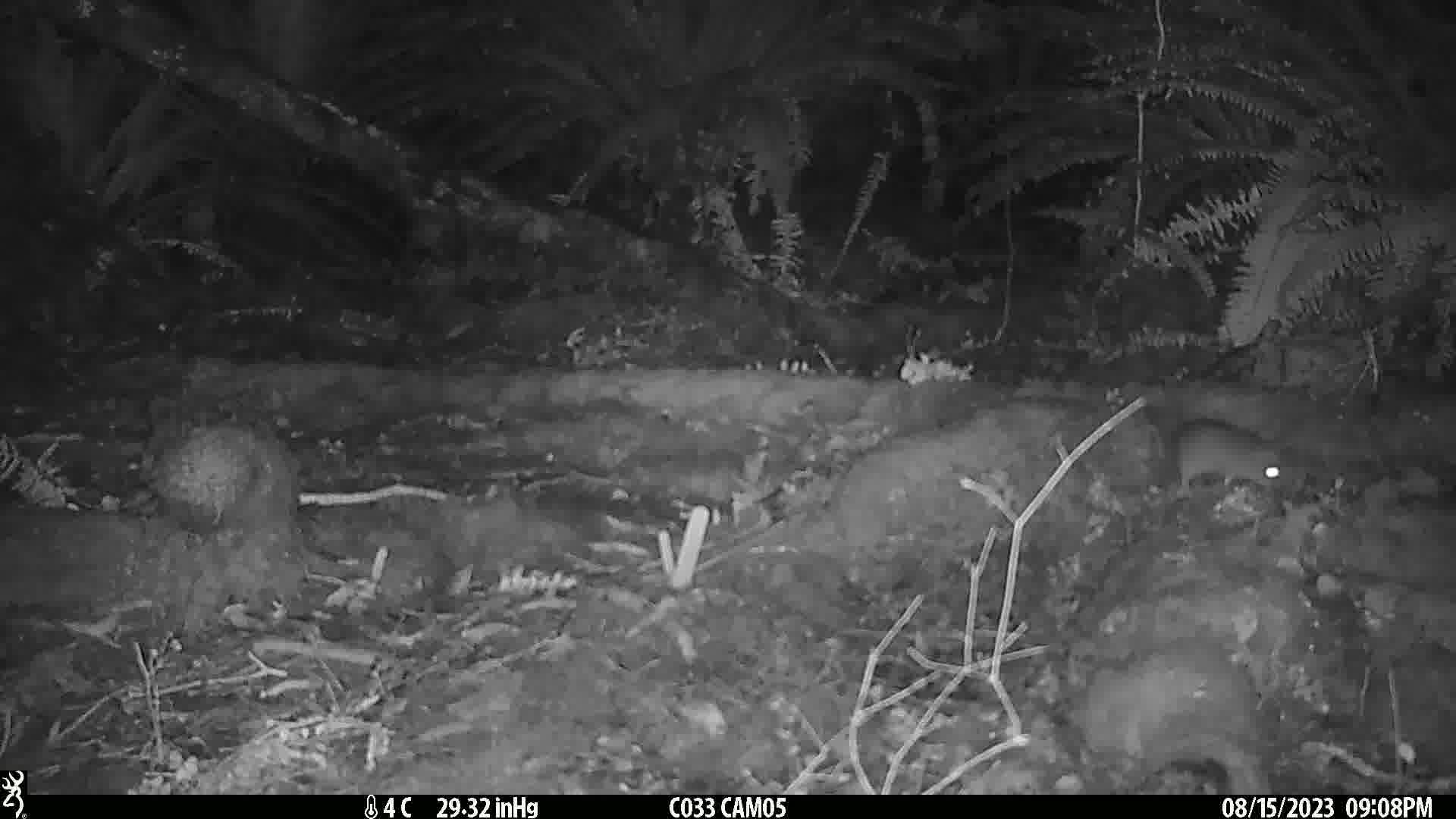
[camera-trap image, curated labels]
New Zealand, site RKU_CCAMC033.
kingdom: Animalia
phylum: Chordata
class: Mammalia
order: Rodentia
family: Muridae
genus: Rattus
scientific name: Rattus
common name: rat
Rat (Rattus).